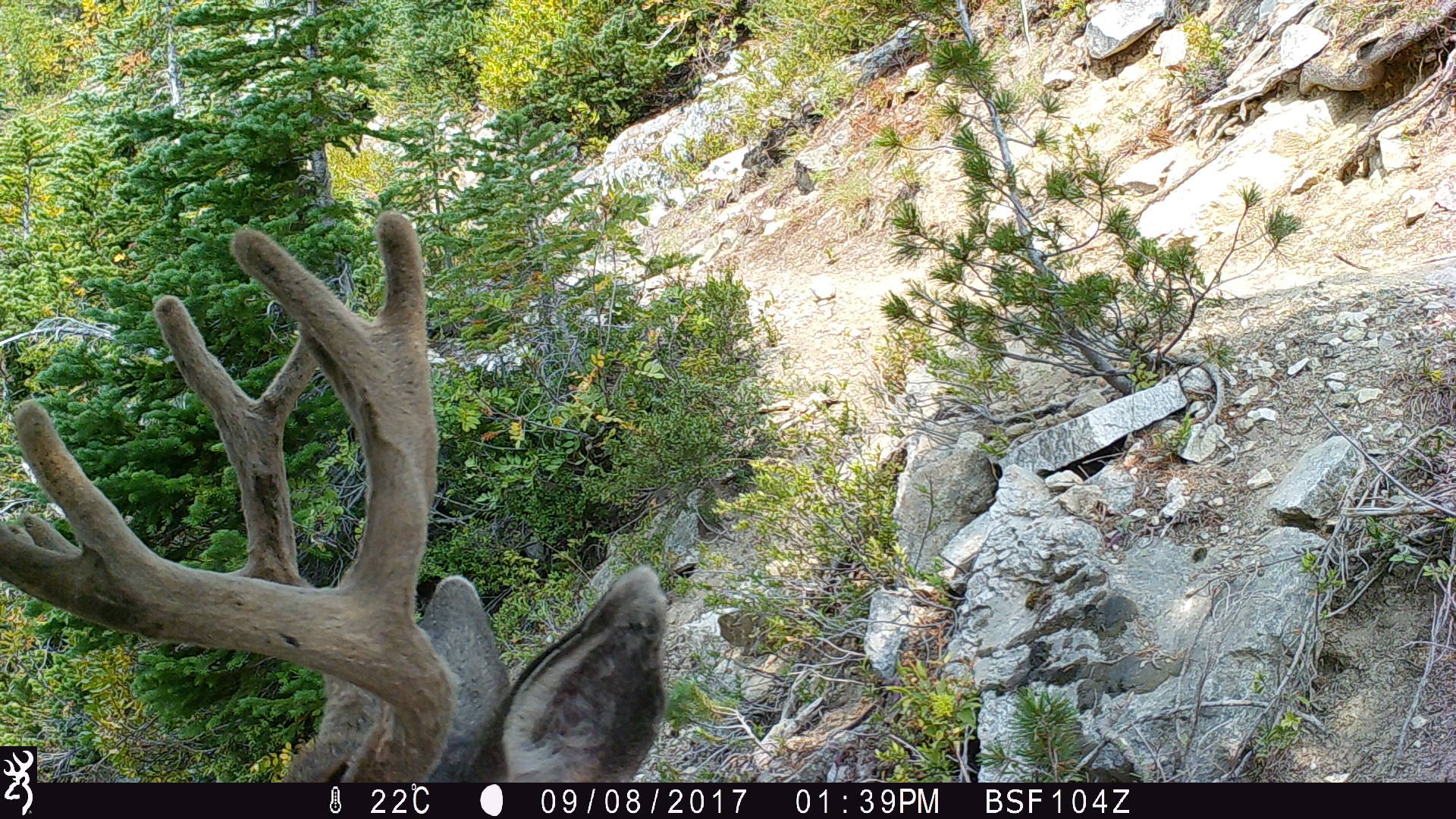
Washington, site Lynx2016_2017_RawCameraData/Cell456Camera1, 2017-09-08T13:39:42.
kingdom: Animalia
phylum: Chordata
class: Mammalia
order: Artiodactyla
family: Cervidae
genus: Odocoileus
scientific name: Odocoileus hemionus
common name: mule deer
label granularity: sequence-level